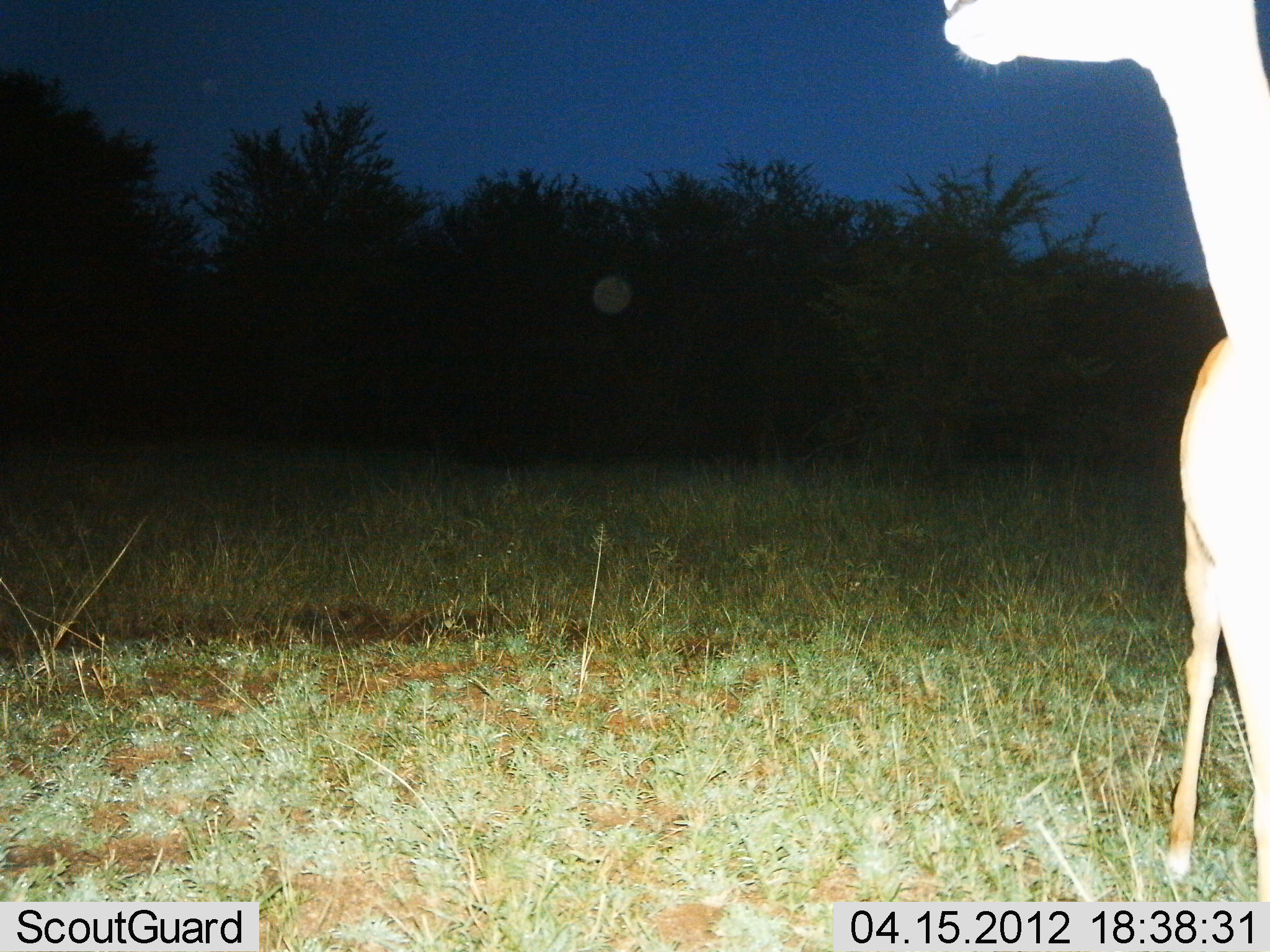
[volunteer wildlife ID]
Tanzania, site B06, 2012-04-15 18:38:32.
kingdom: Animalia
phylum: Chordata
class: Mammalia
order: Artiodactyla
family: Bovidae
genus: Aepyceros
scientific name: Aepyceros melampus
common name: impala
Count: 1.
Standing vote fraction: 100%.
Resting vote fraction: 0%.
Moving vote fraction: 0%.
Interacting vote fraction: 0%.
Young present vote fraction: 0%.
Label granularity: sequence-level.